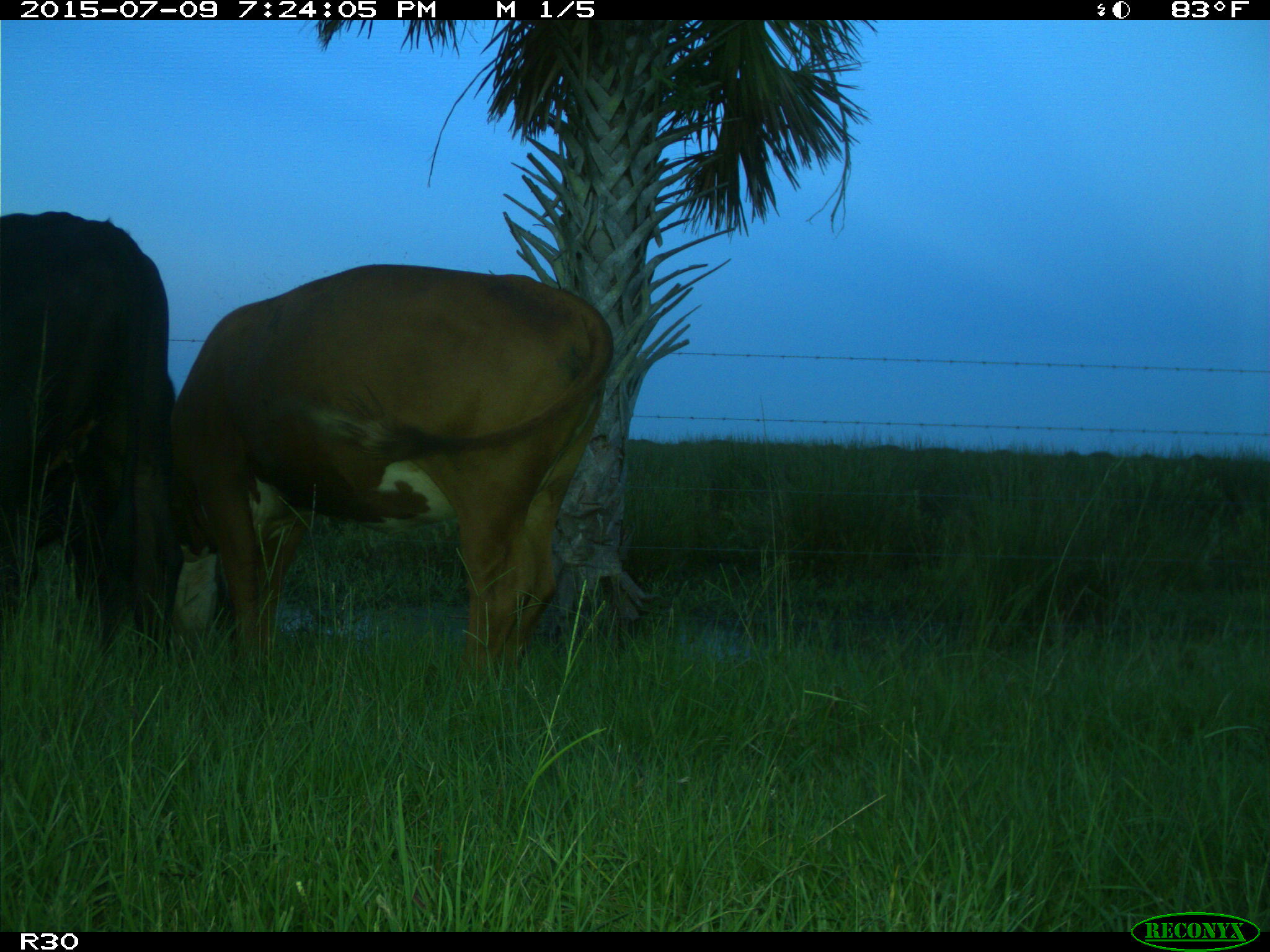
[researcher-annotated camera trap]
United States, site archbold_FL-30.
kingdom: Animalia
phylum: Chordata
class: Mammalia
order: Artiodactyla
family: Bovidae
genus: Bos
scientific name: Bos taurus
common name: domestic cow